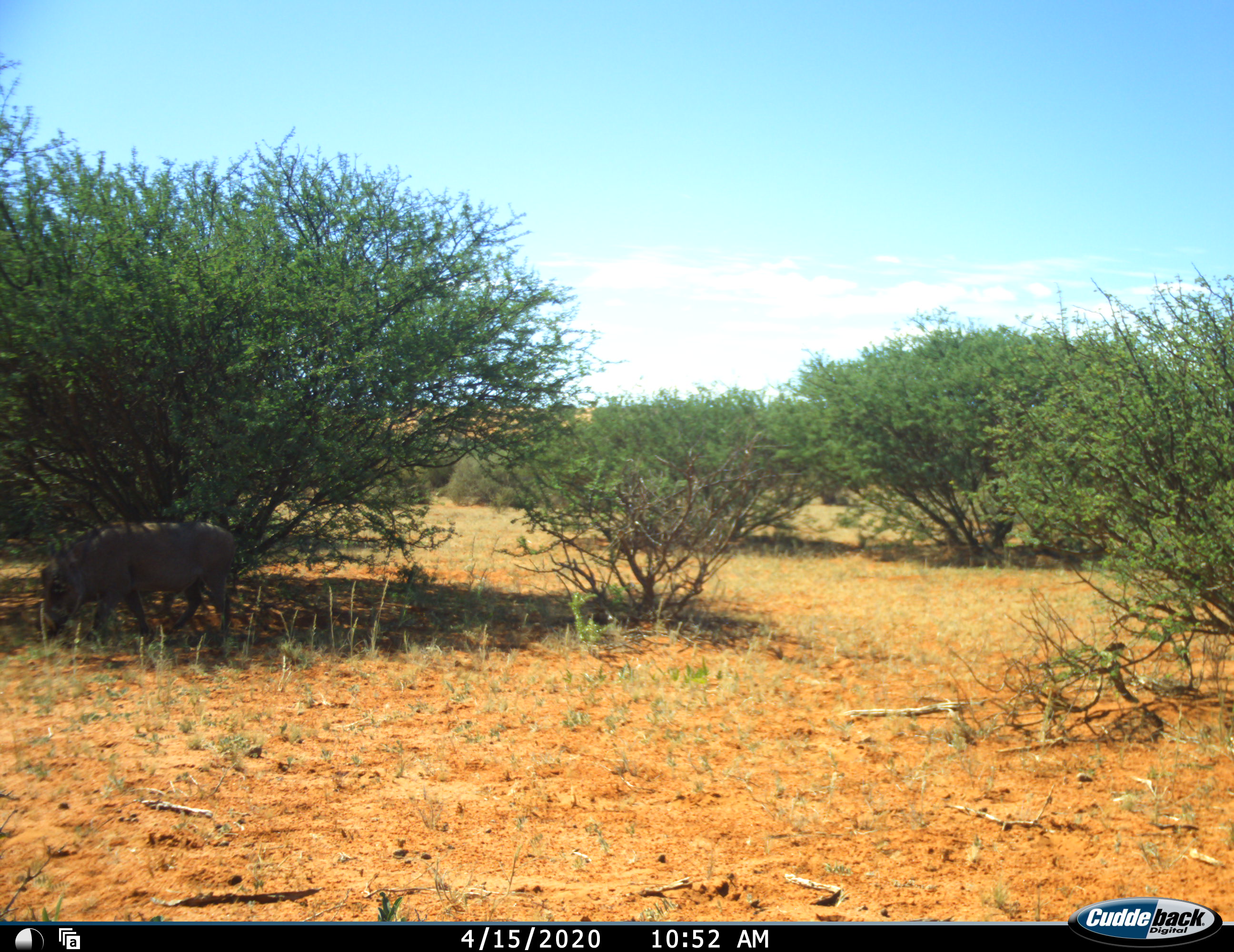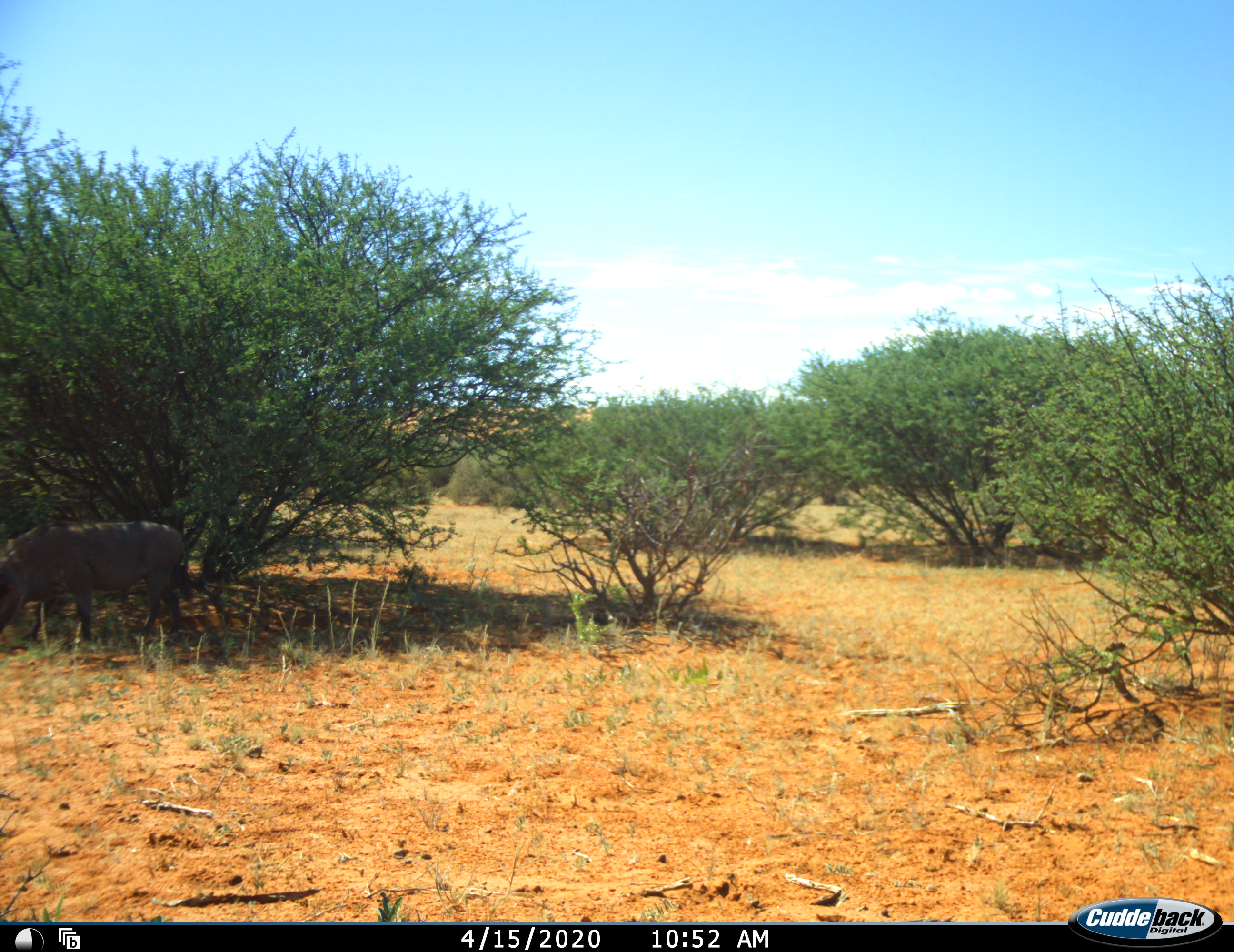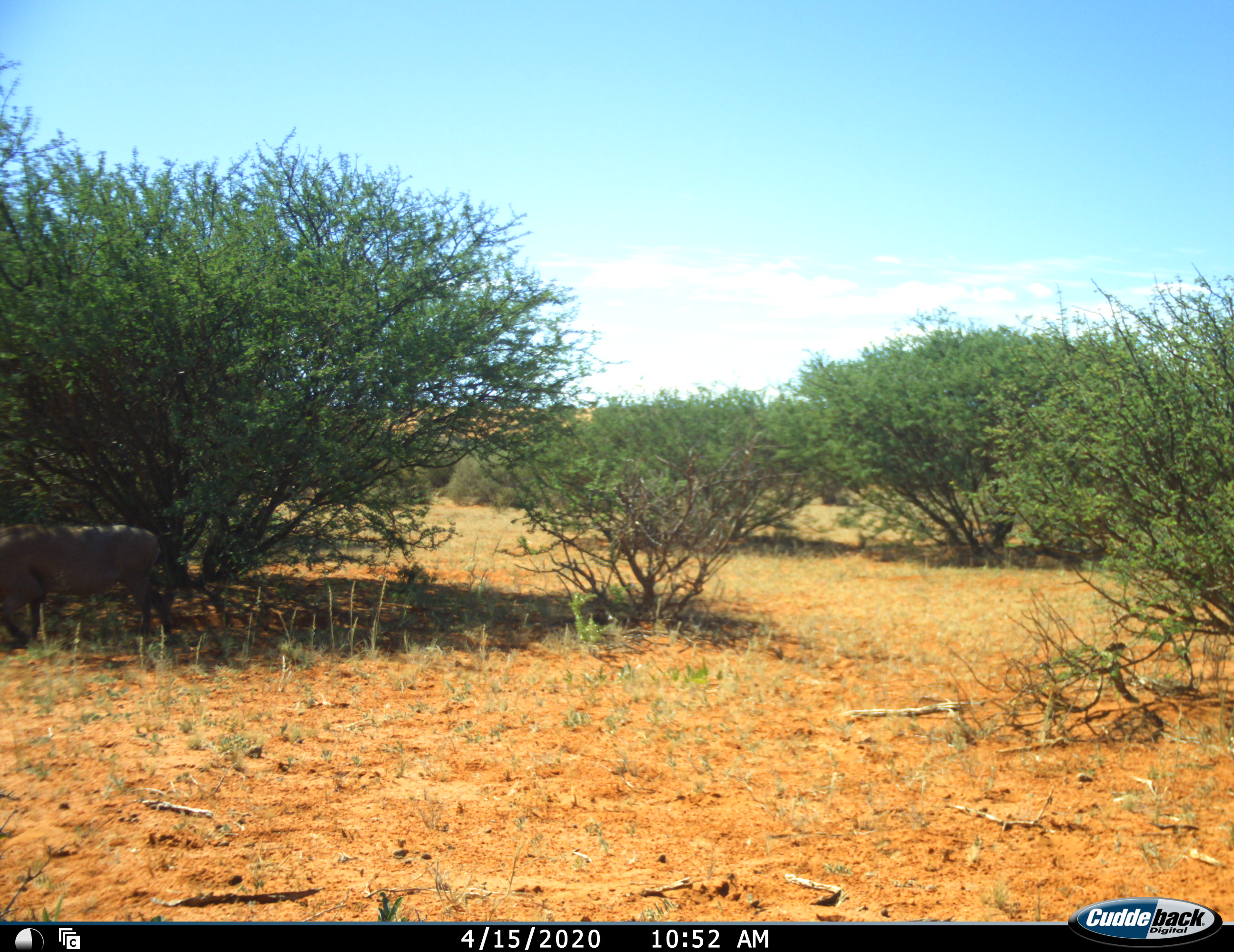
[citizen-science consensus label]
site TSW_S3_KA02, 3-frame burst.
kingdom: Animalia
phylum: Chordata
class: Mammalia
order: Artiodactyla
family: Suidae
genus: Phacochoerus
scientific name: Phacochoerus africanus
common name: warthog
Warthog (Phacochoerus africanus), count 1. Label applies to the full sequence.